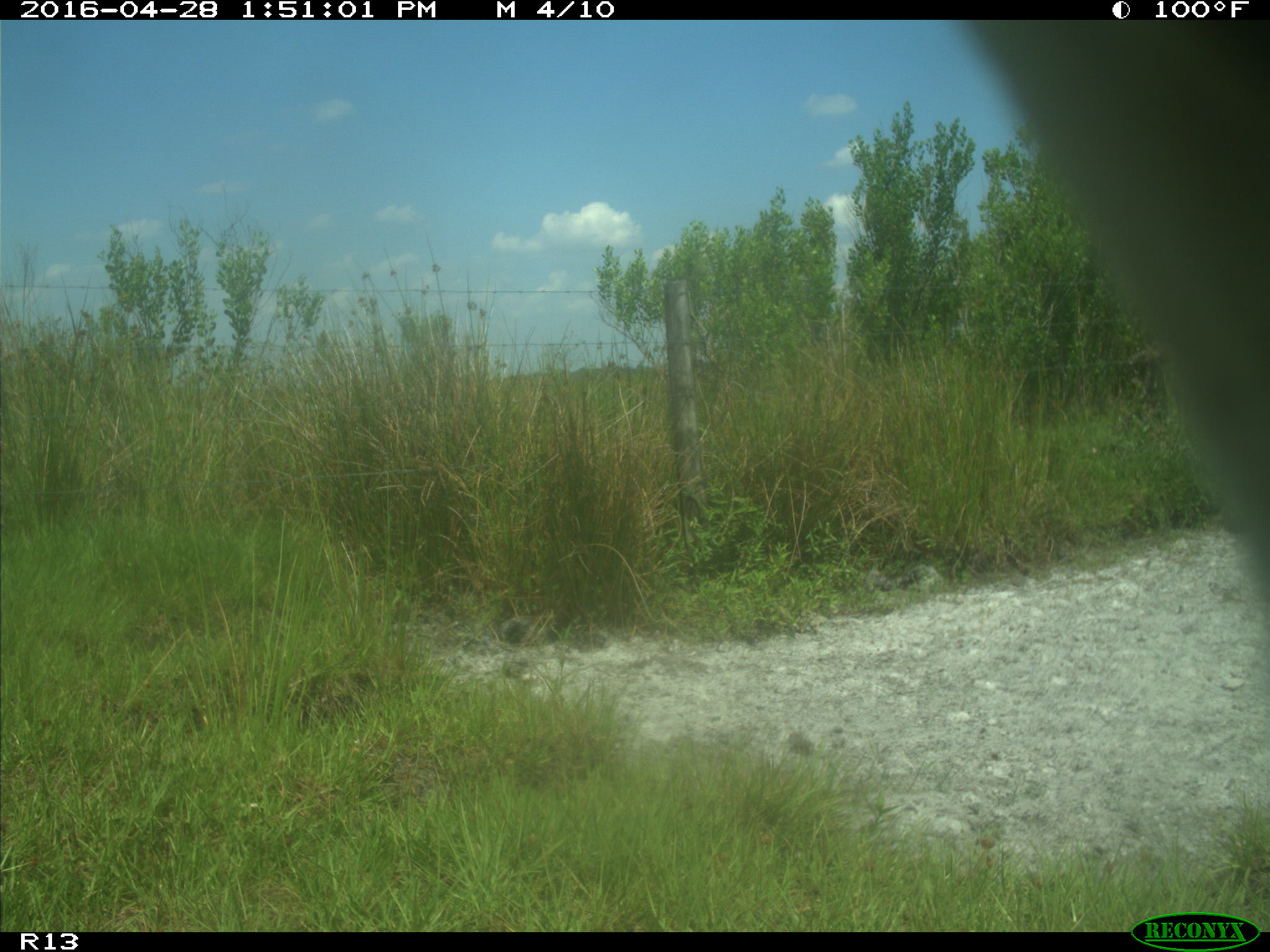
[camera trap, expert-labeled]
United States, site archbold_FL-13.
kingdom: Animalia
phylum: Chordata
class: Mammalia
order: Artiodactyla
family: Bovidae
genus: Bos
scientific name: Bos taurus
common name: domestic cow